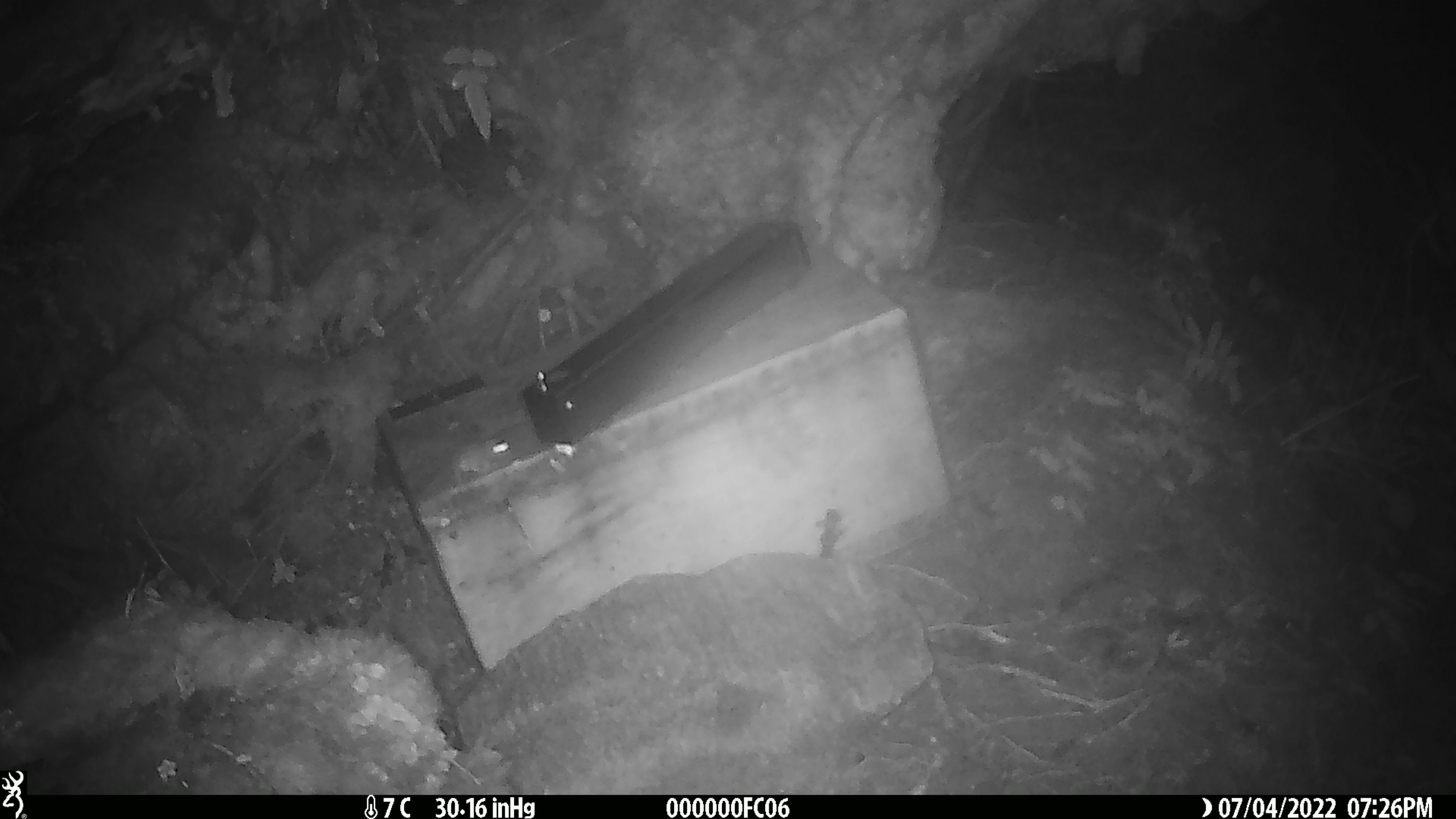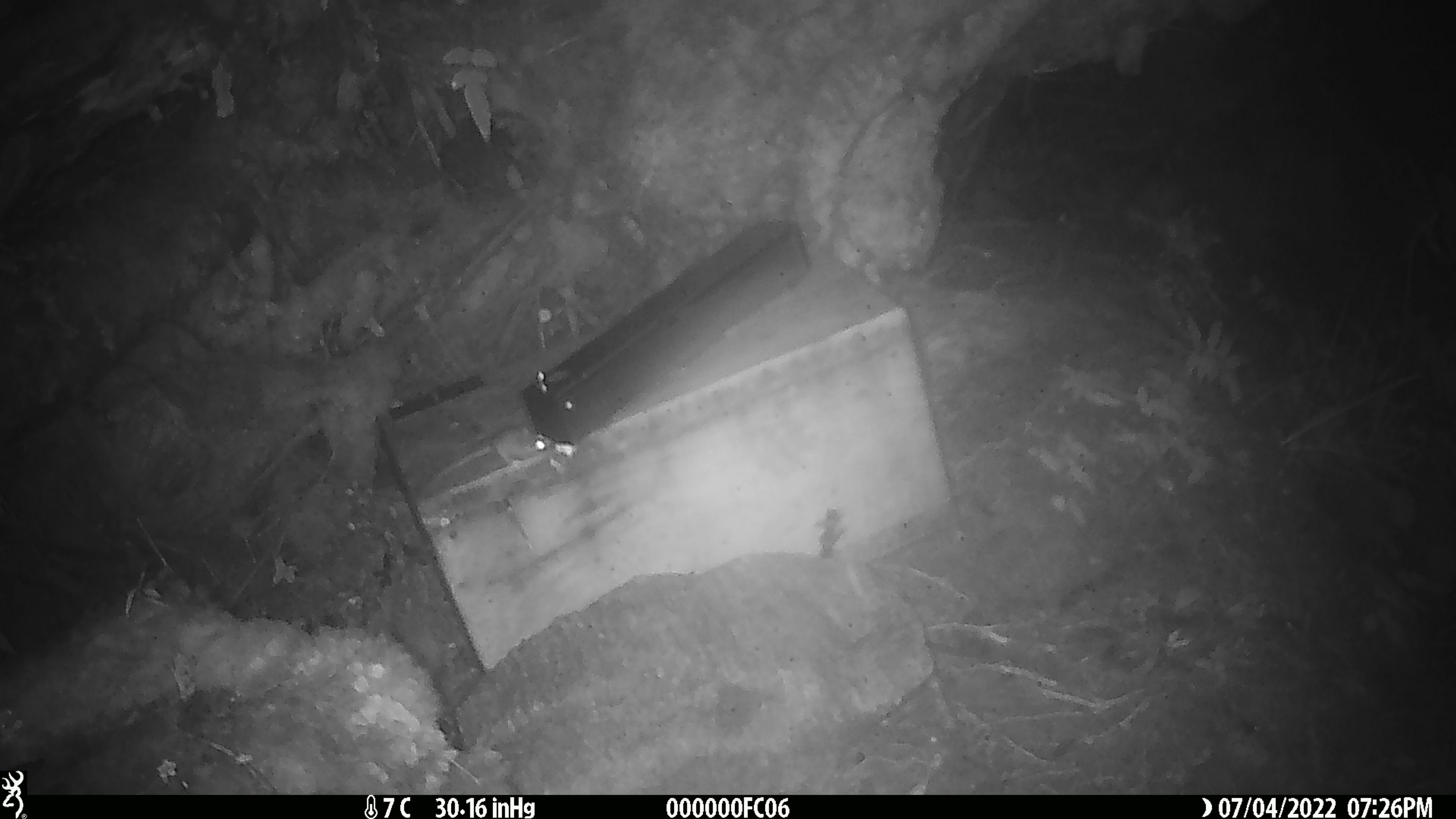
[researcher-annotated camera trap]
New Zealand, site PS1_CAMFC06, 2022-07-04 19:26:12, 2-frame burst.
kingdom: Animalia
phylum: Chordata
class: Mammalia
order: Rodentia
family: Muridae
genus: Mus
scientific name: Mus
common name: mouse